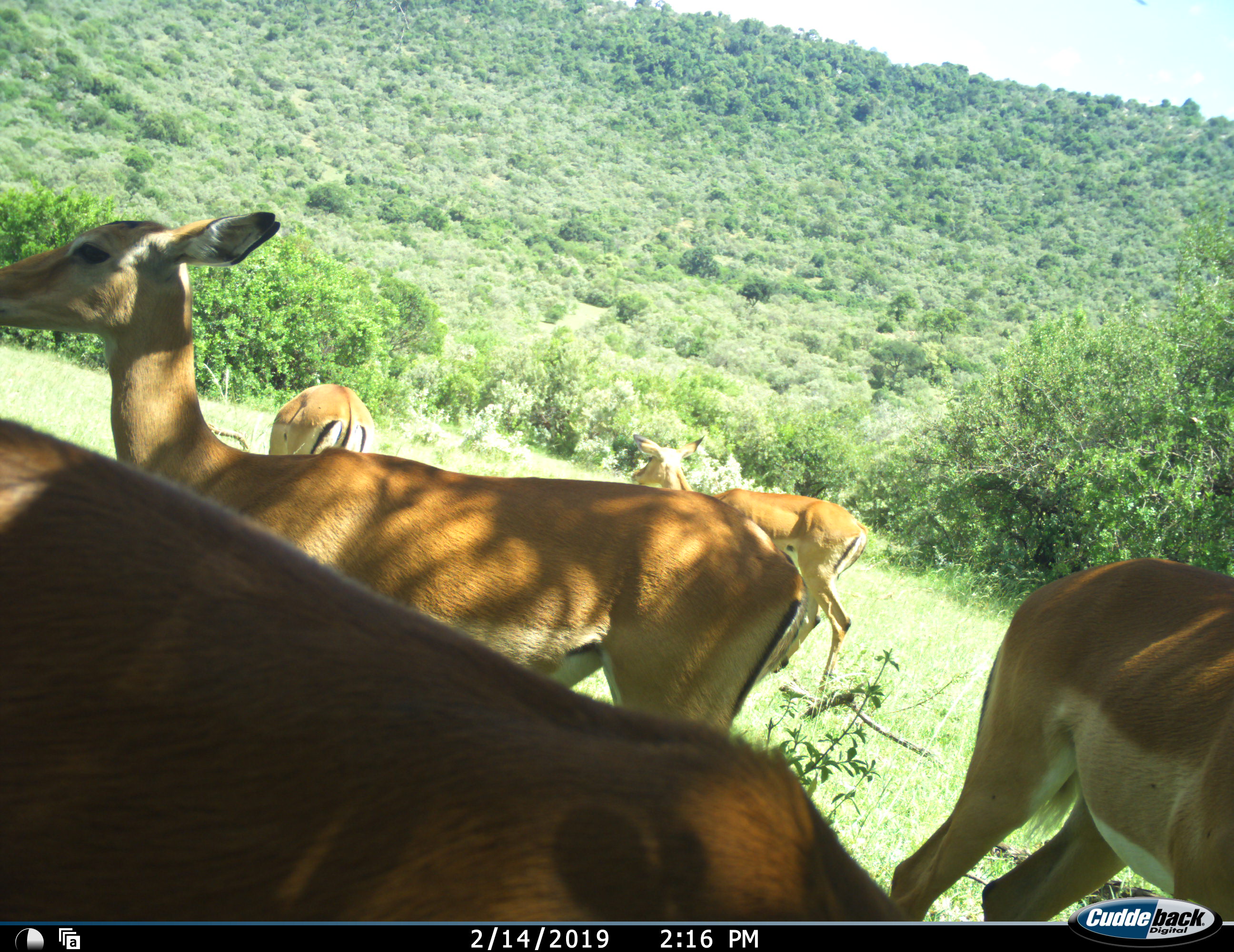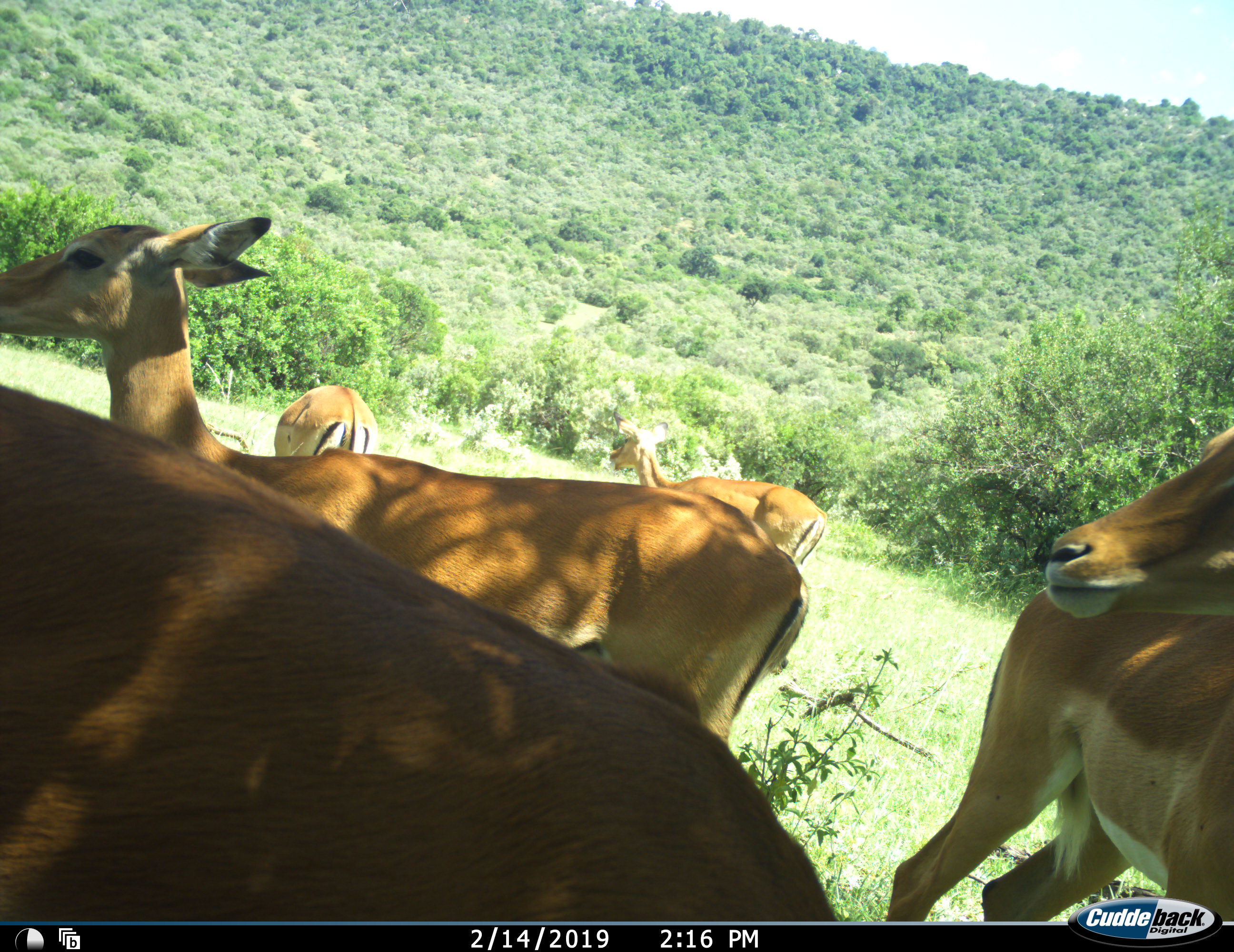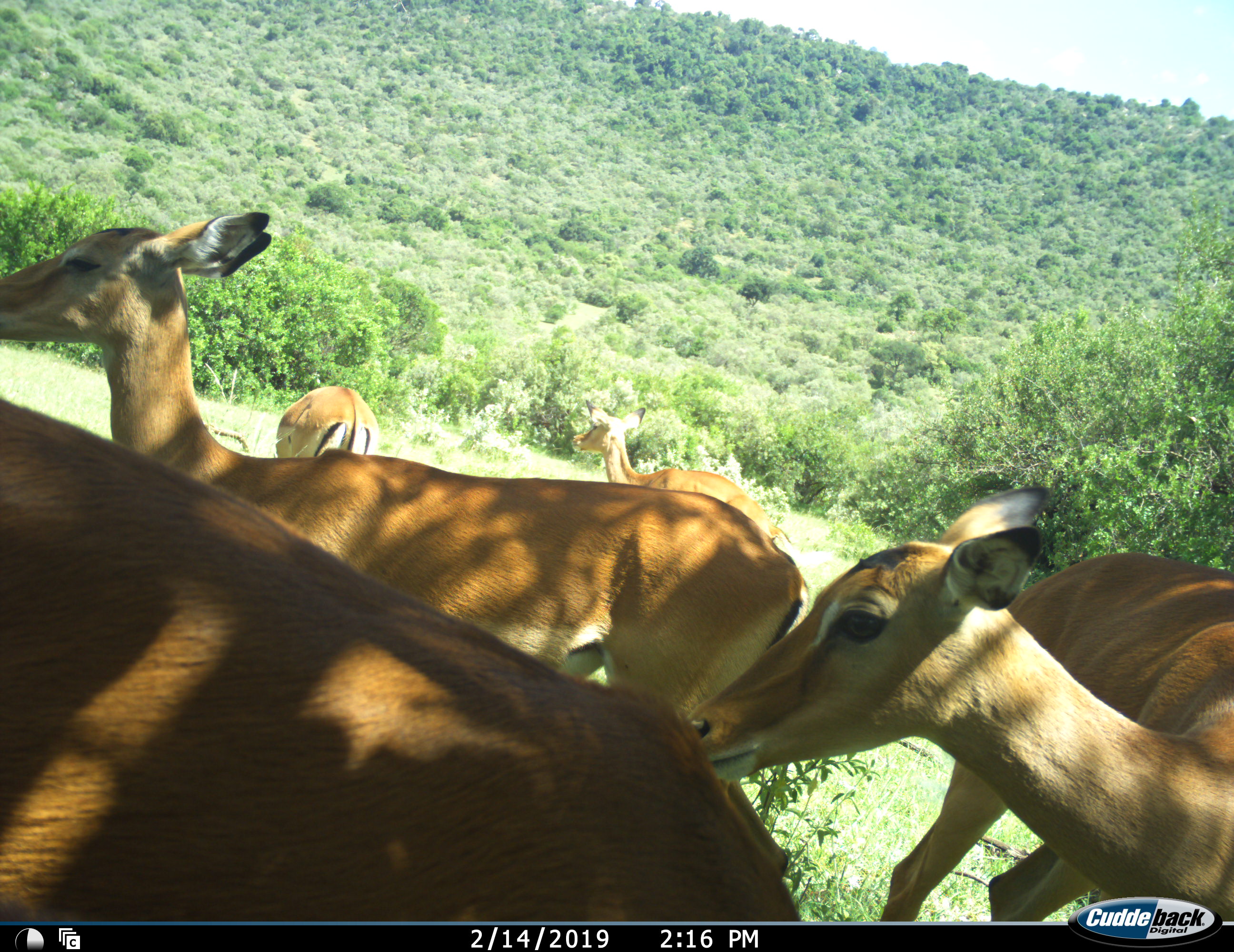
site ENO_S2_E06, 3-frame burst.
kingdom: Animalia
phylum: Chordata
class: Mammalia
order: Artiodactyla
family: Bovidae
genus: Aepyceros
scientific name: Aepyceros melampus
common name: impala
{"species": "impala (Aepyceros melampus)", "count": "5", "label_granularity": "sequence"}